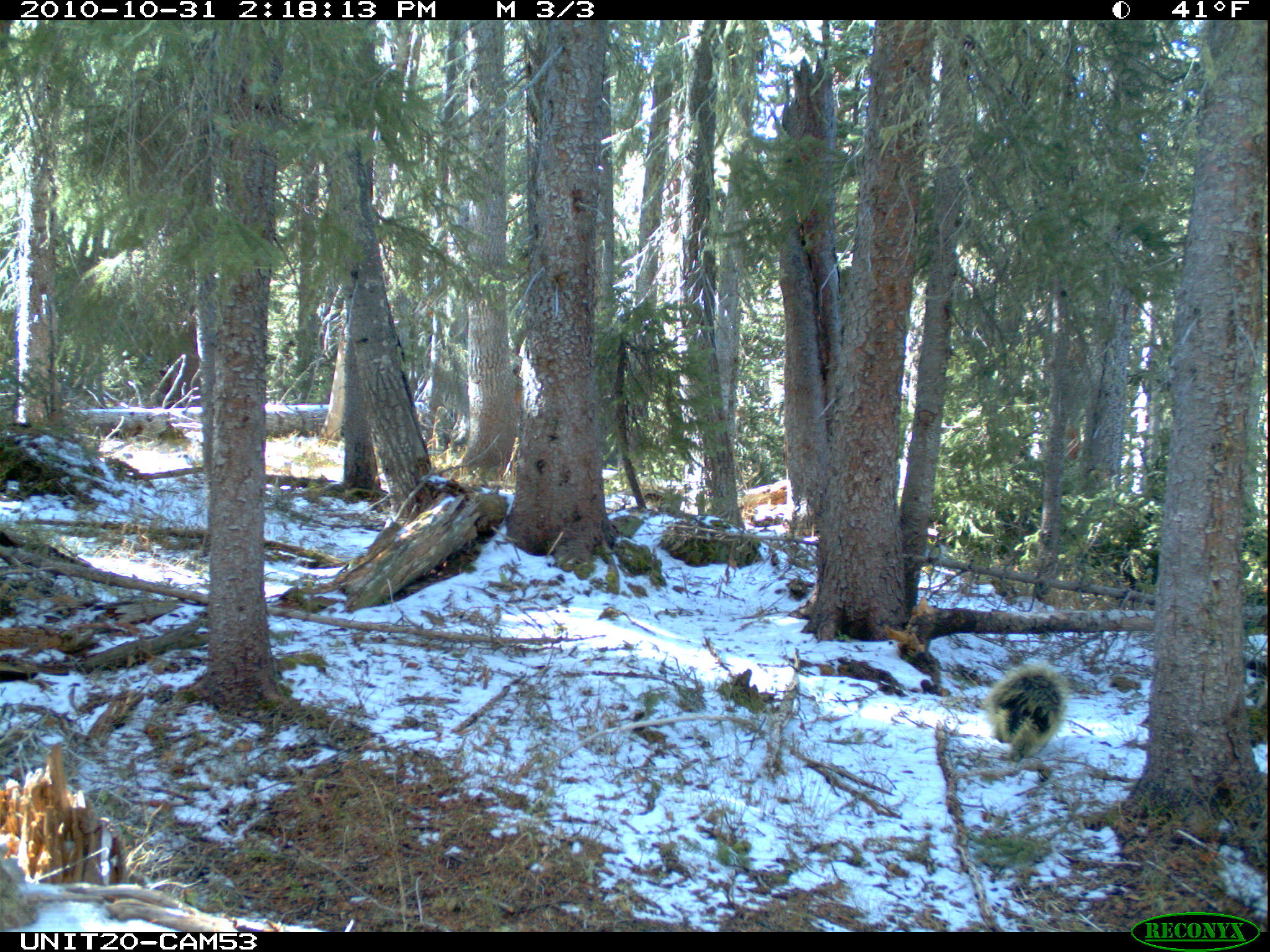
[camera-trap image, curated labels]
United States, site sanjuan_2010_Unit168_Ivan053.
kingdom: Animalia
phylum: Chordata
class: Mammalia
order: Rodentia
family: Erethizontidae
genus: Erethizon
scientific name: Erethizon dorsatum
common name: north american porcupine